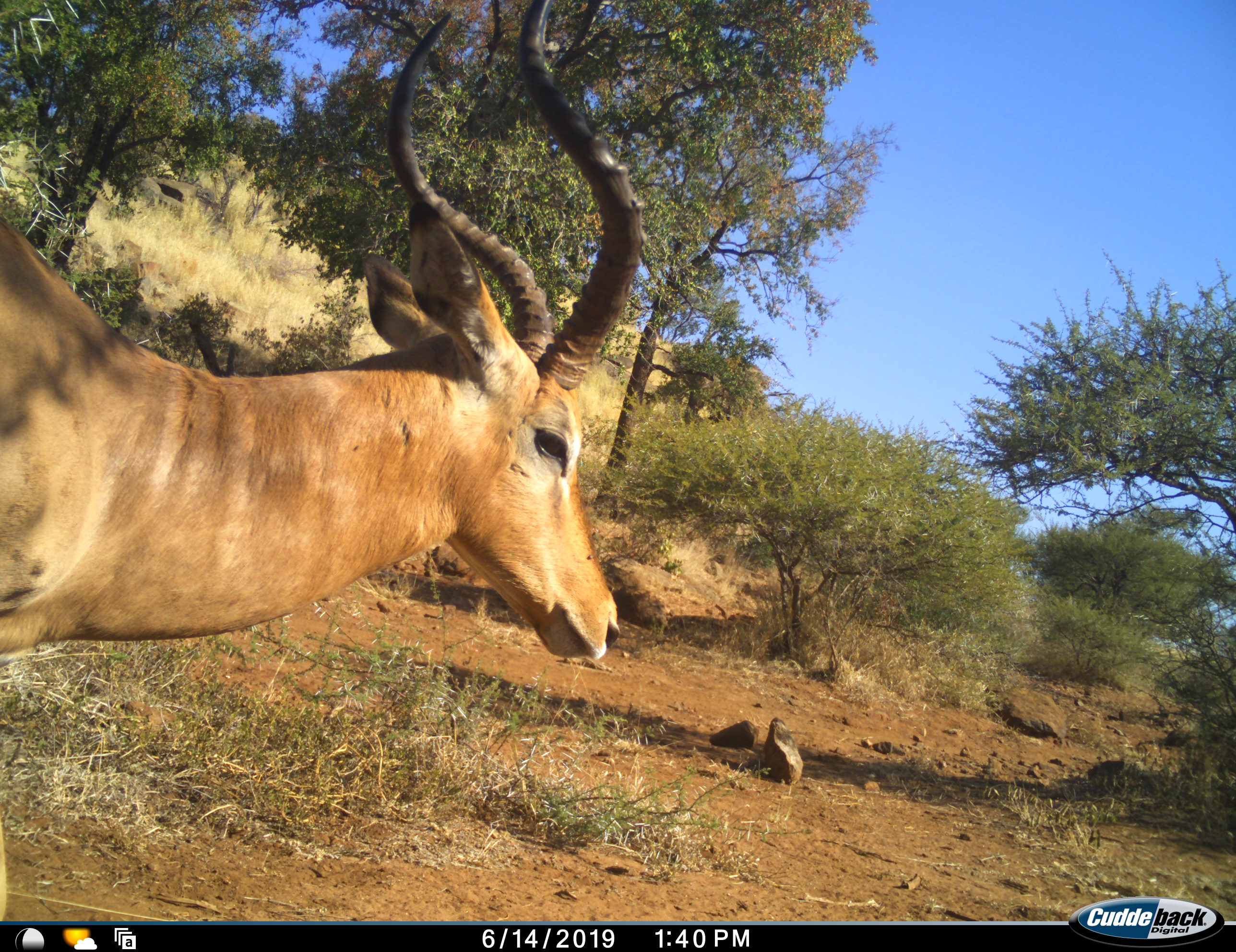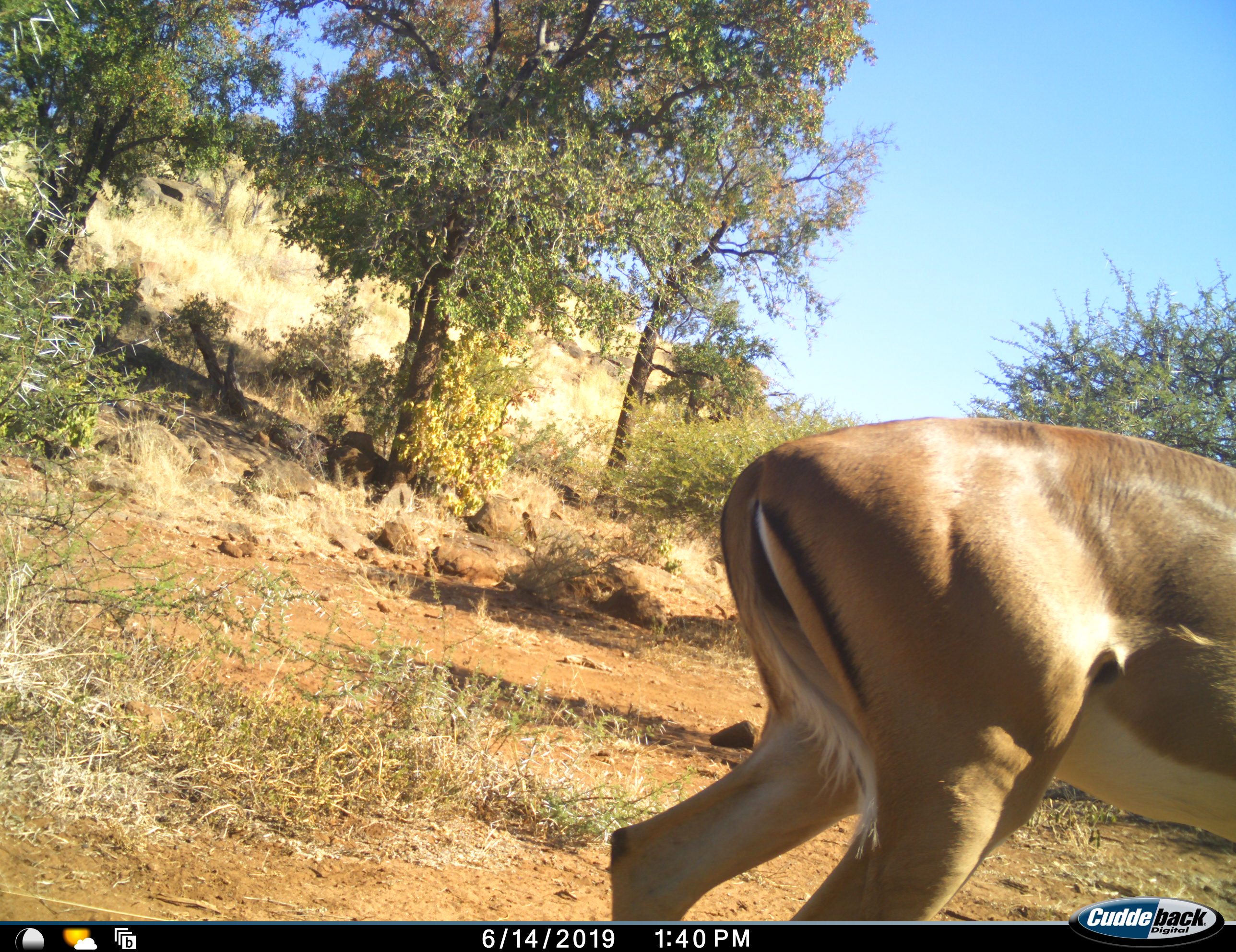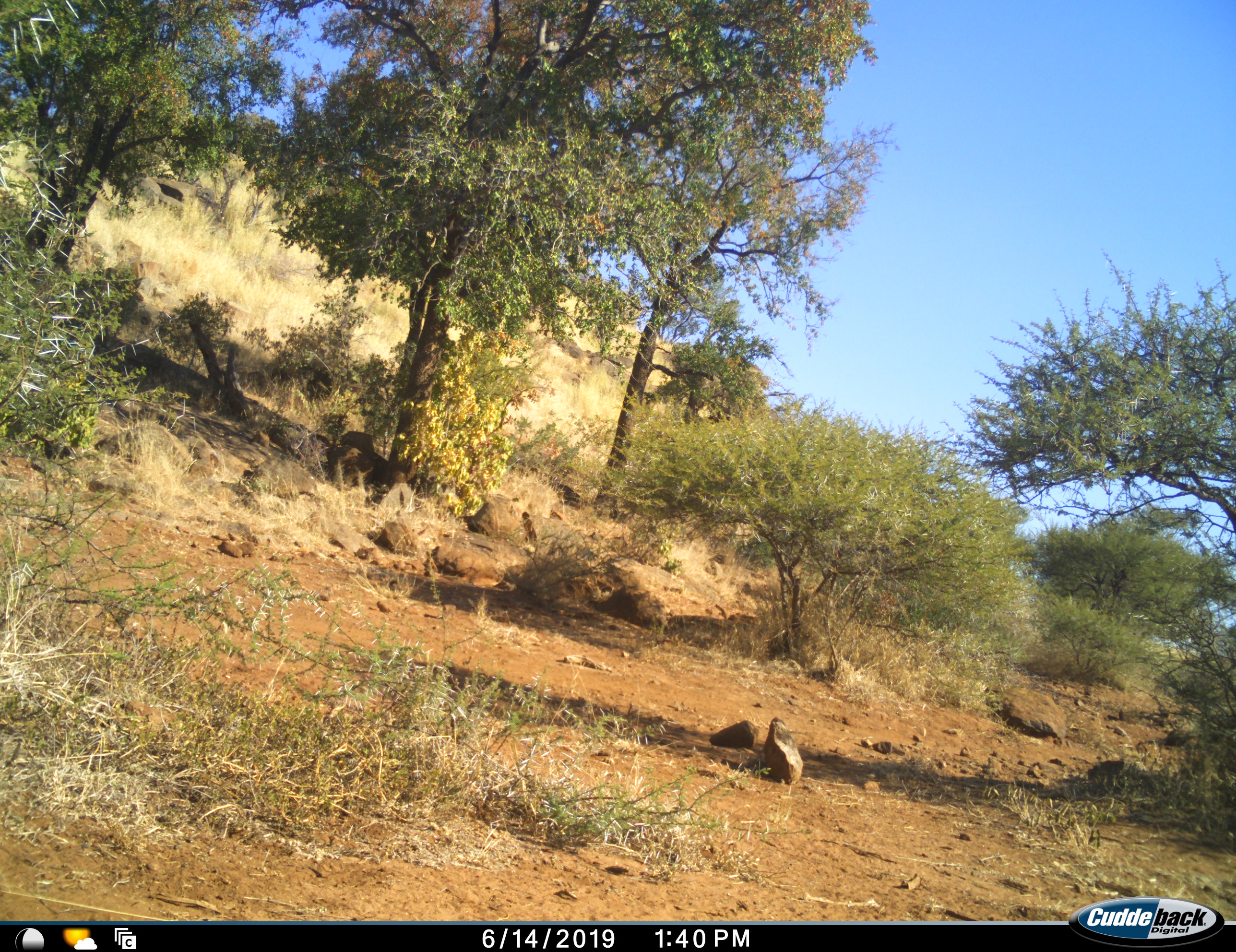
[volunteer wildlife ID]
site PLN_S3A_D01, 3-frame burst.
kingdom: Animalia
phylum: Chordata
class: Mammalia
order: Artiodactyla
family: Bovidae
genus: Aepyceros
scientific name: Aepyceros melampus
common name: impala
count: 1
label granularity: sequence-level